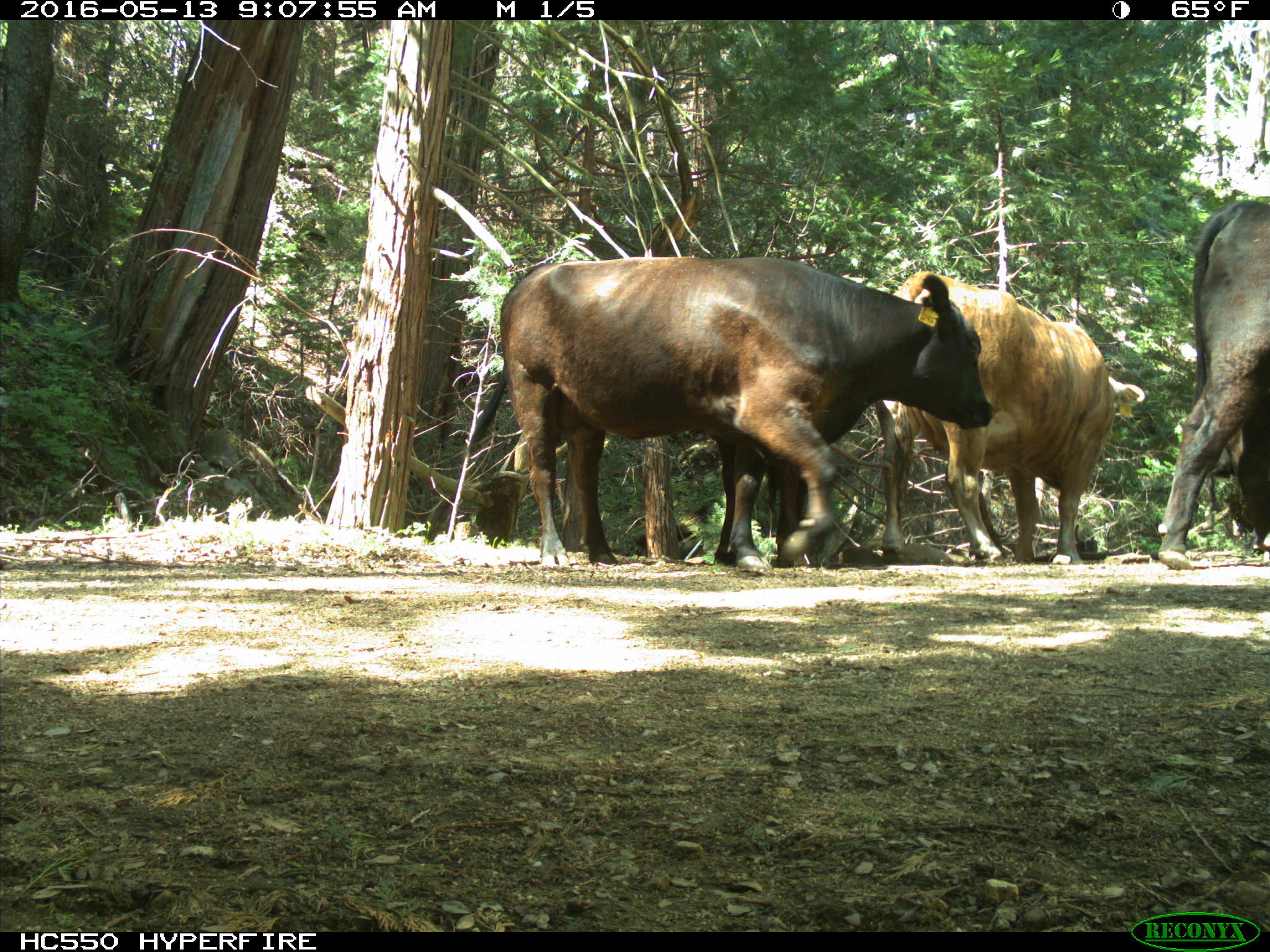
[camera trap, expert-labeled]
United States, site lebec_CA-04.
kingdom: Animalia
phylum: Chordata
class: Mammalia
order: Artiodactyla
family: Bovidae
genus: Bos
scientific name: Bos taurus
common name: domestic cow